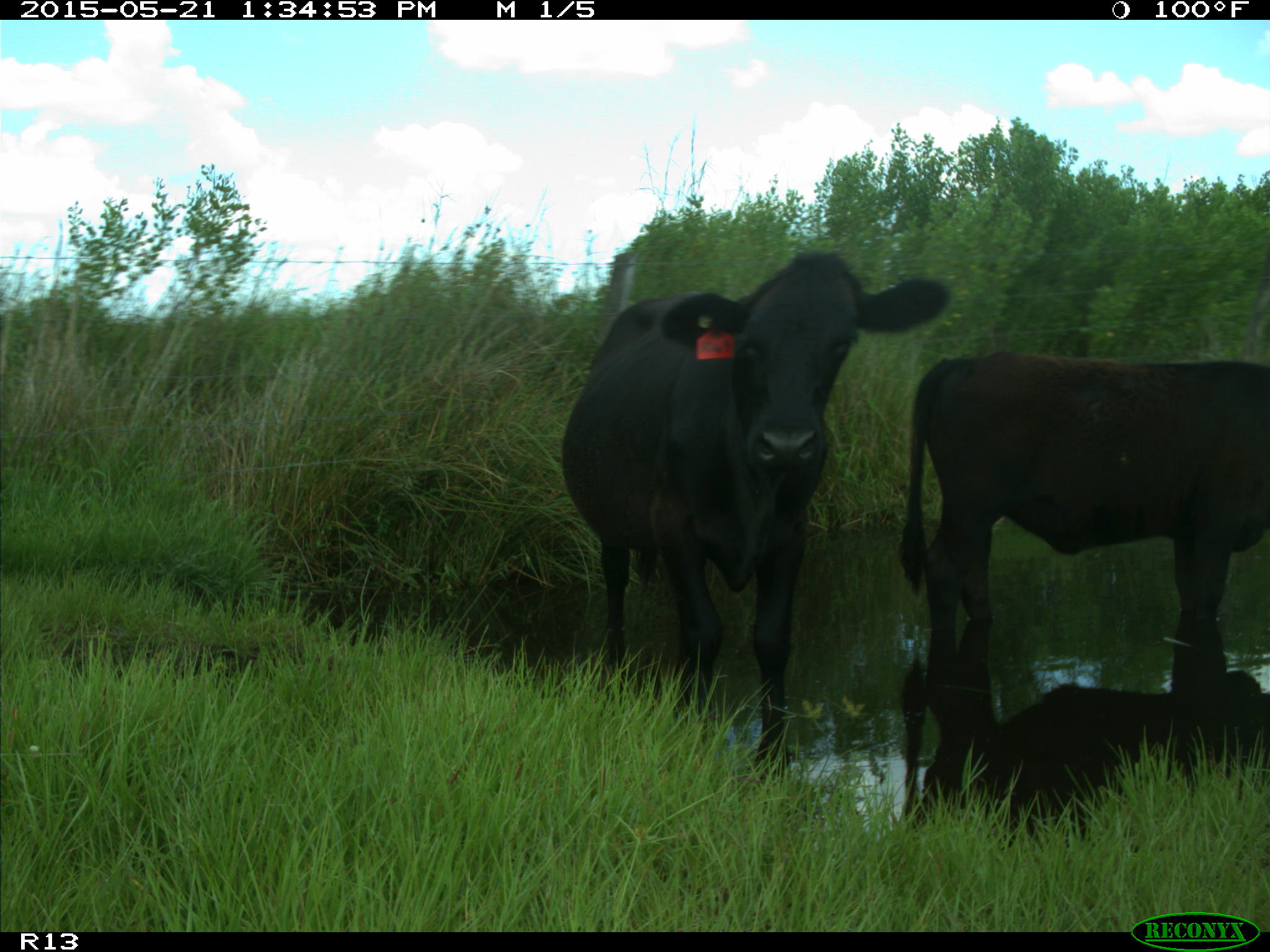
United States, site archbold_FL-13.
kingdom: Animalia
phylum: Chordata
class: Mammalia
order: Artiodactyla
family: Bovidae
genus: Bos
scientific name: Bos taurus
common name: domestic cow